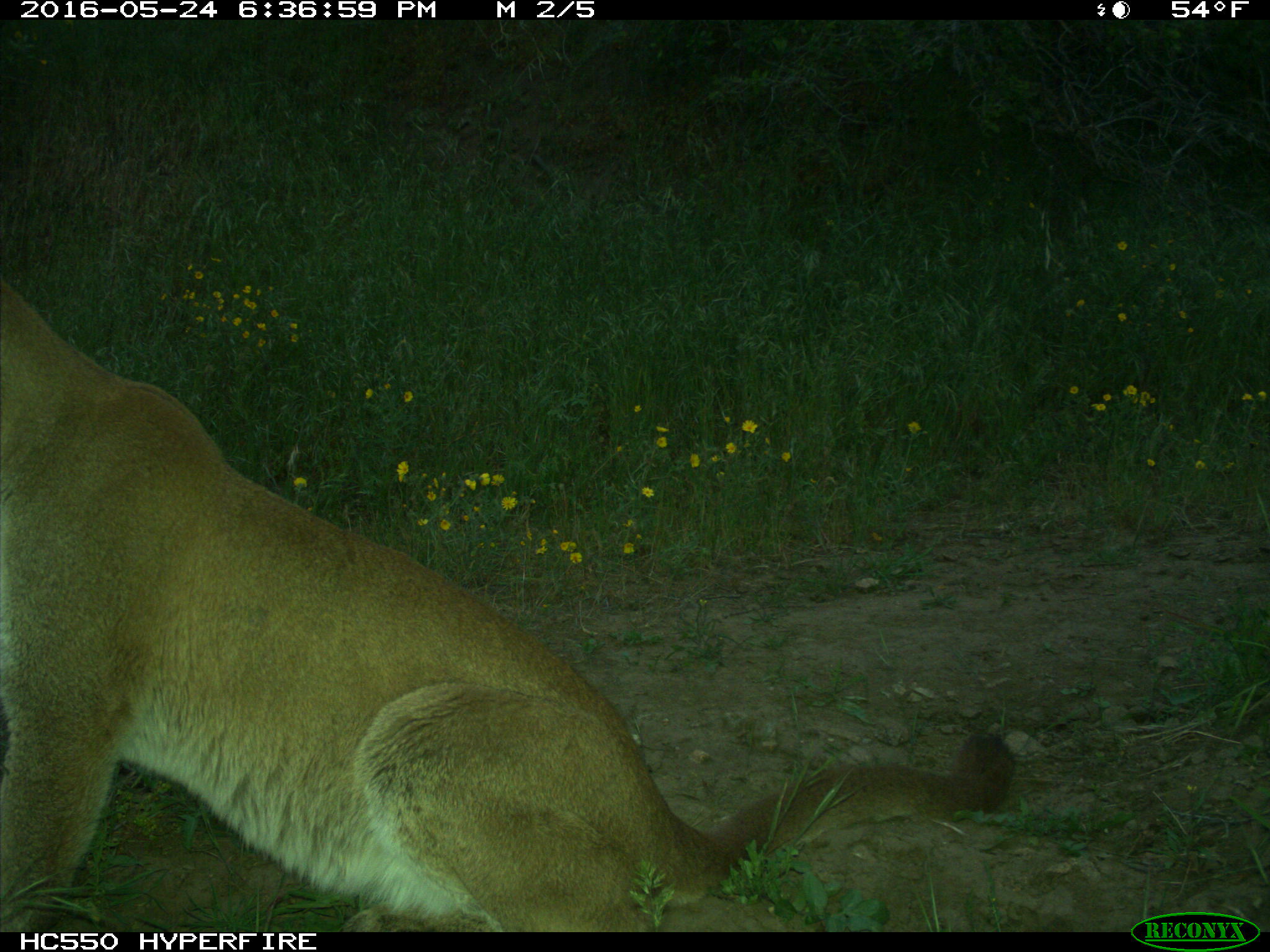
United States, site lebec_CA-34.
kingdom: Animalia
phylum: Chordata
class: Mammalia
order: Carnivora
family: Felidae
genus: Puma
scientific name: Puma concolor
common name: mountain lion